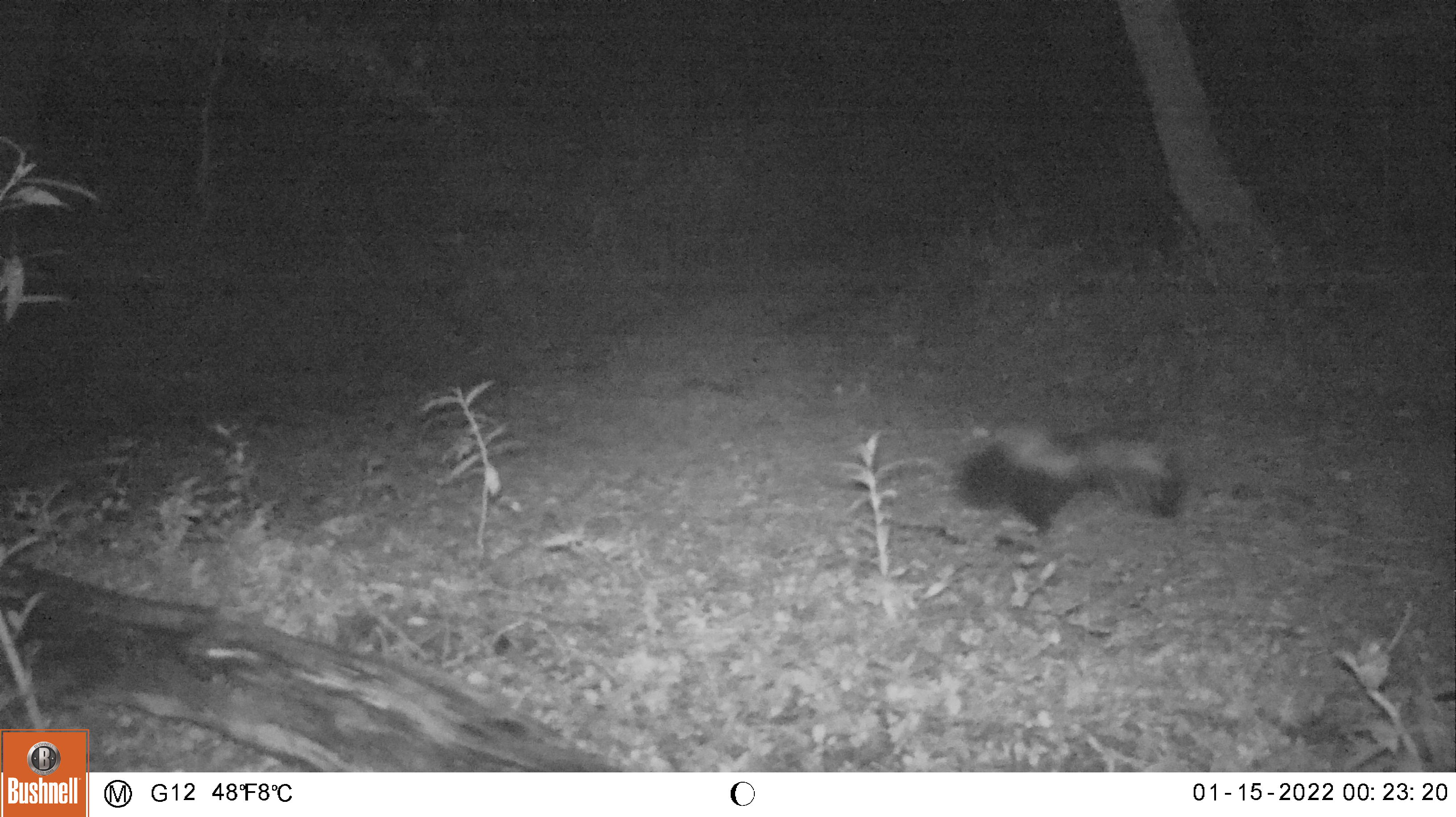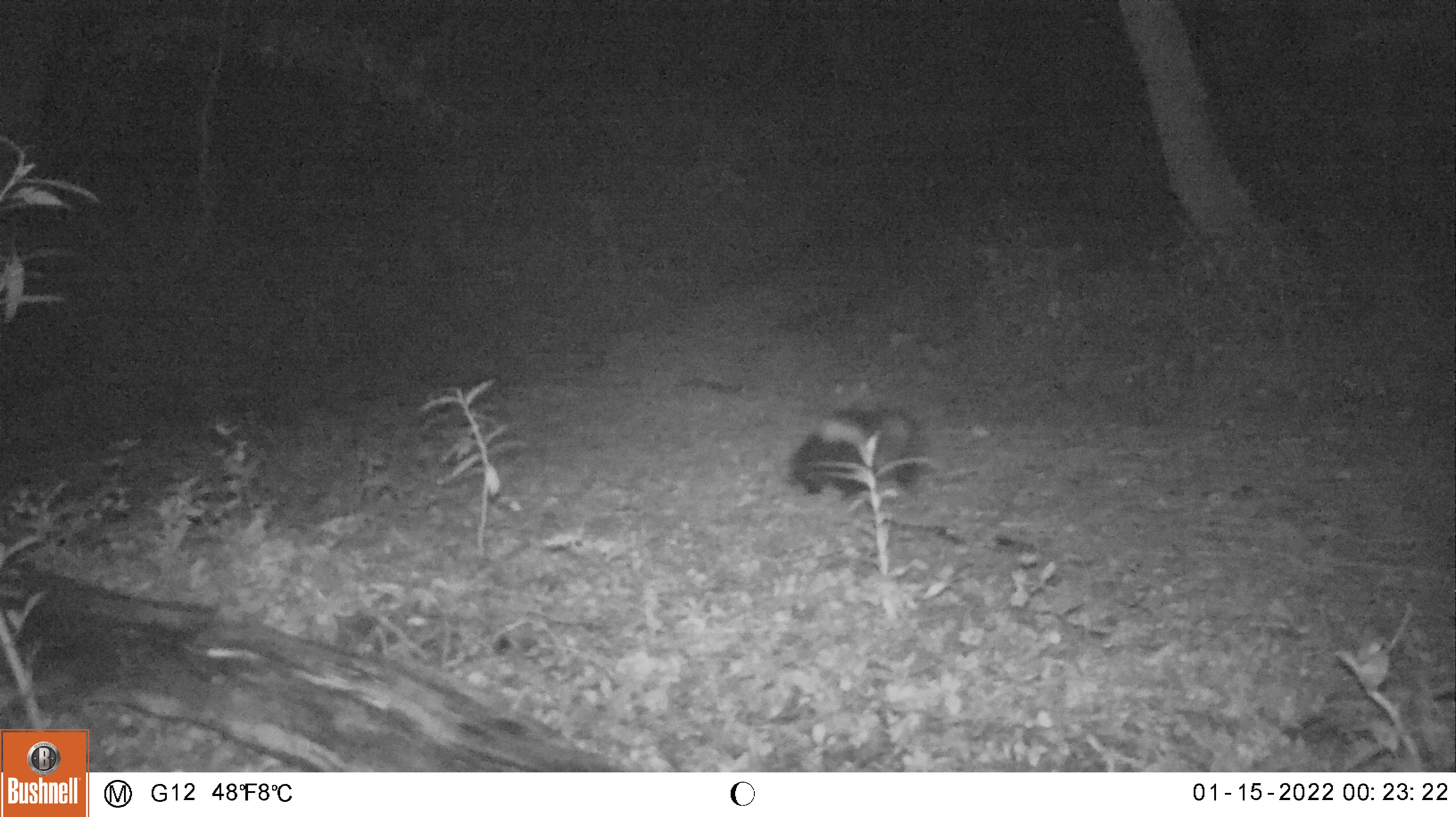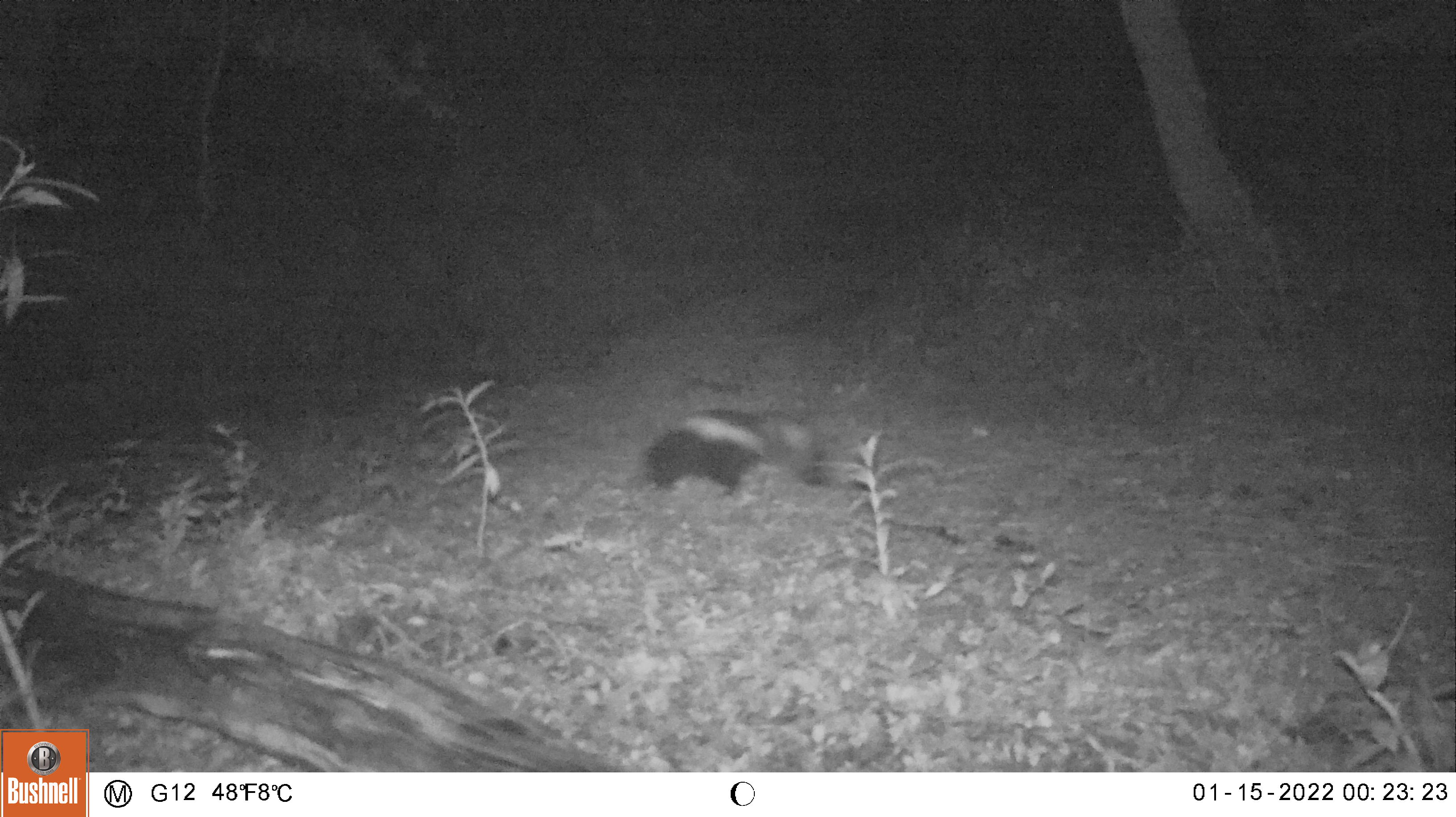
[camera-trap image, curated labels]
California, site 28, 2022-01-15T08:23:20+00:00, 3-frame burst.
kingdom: Animalia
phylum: Chordata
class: Mammalia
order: Carnivora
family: Mephitidae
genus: Mephitis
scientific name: Mephitis mephitis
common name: striped skunk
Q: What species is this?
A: Striped skunk (Mephitis mephitis).